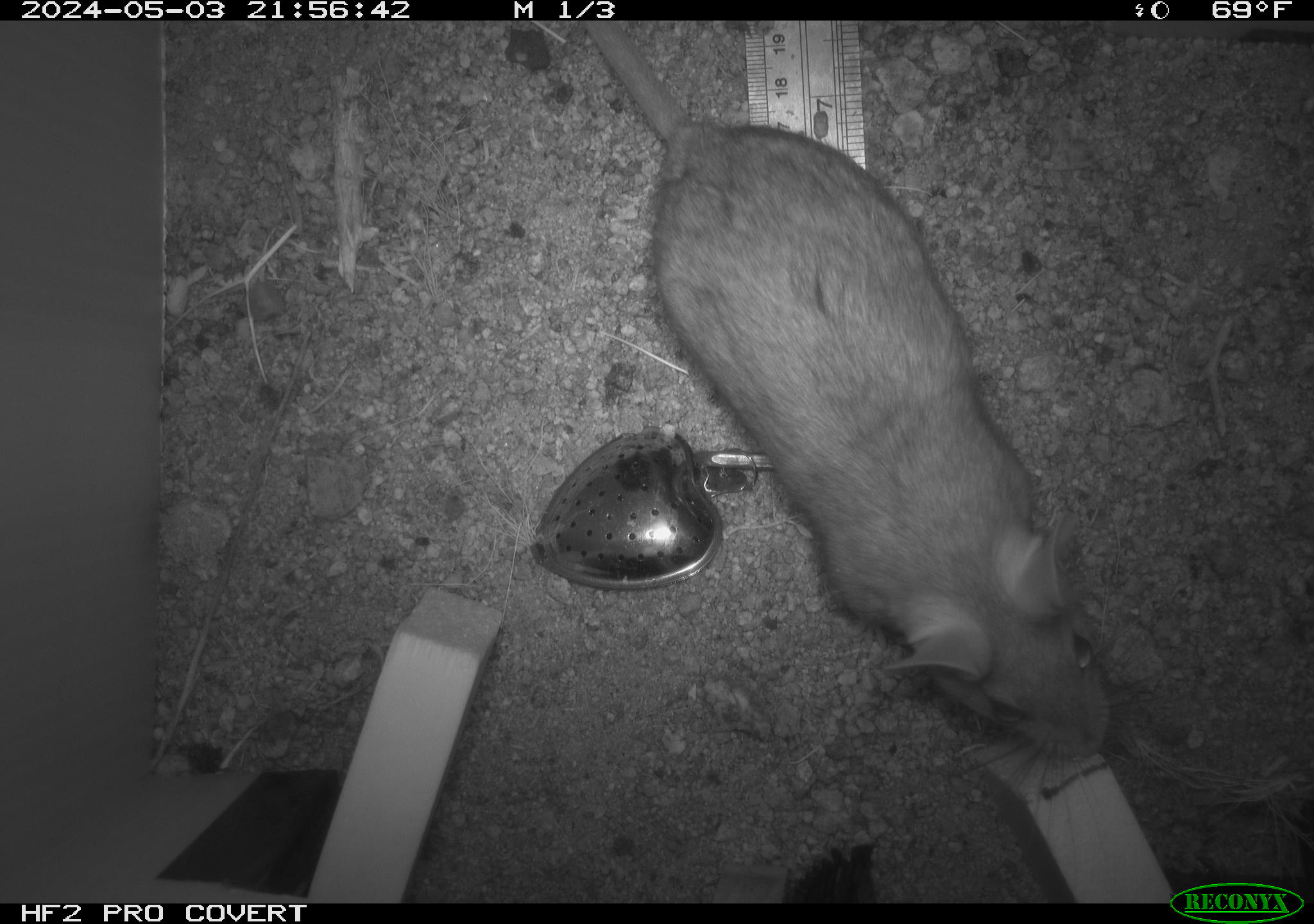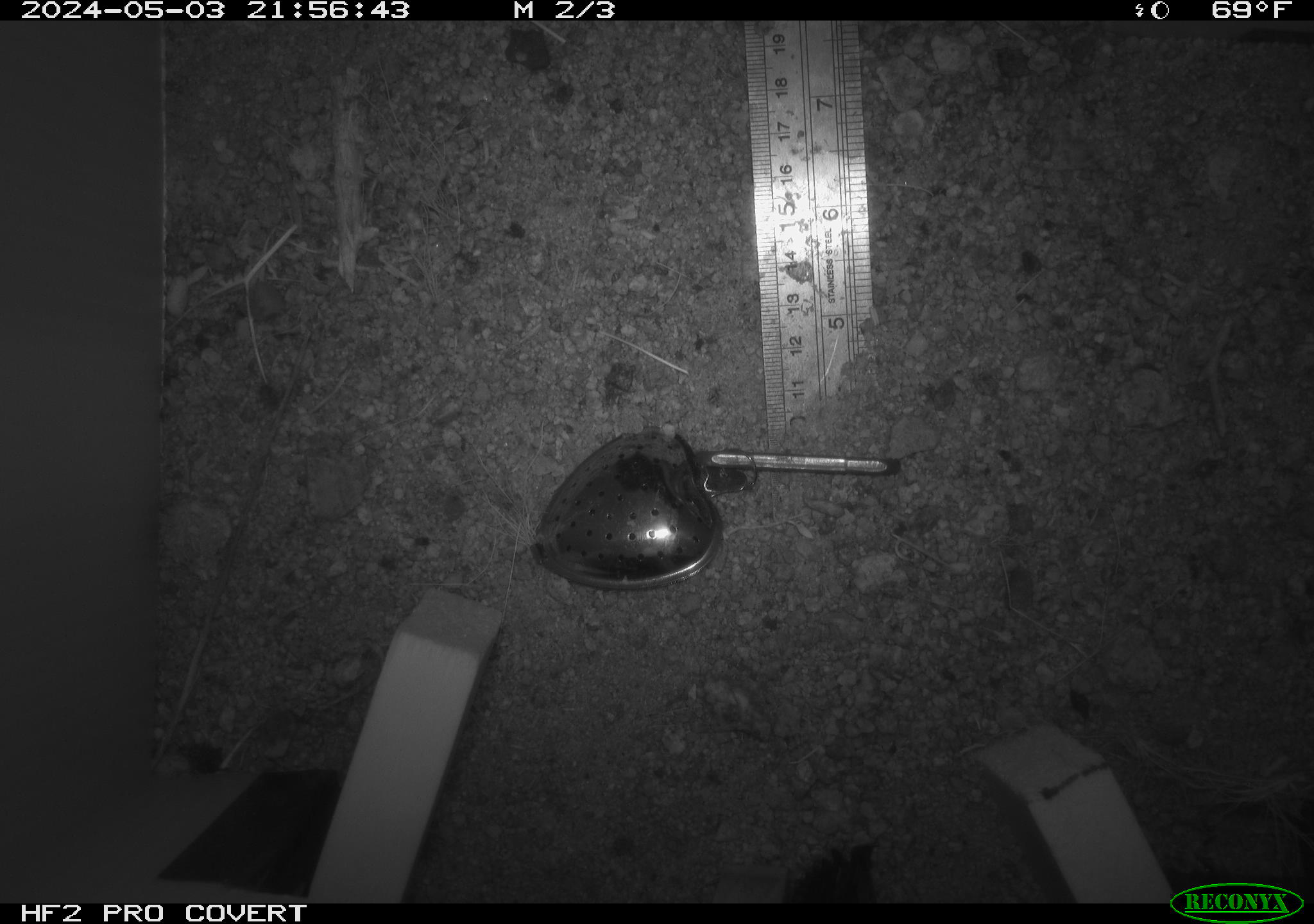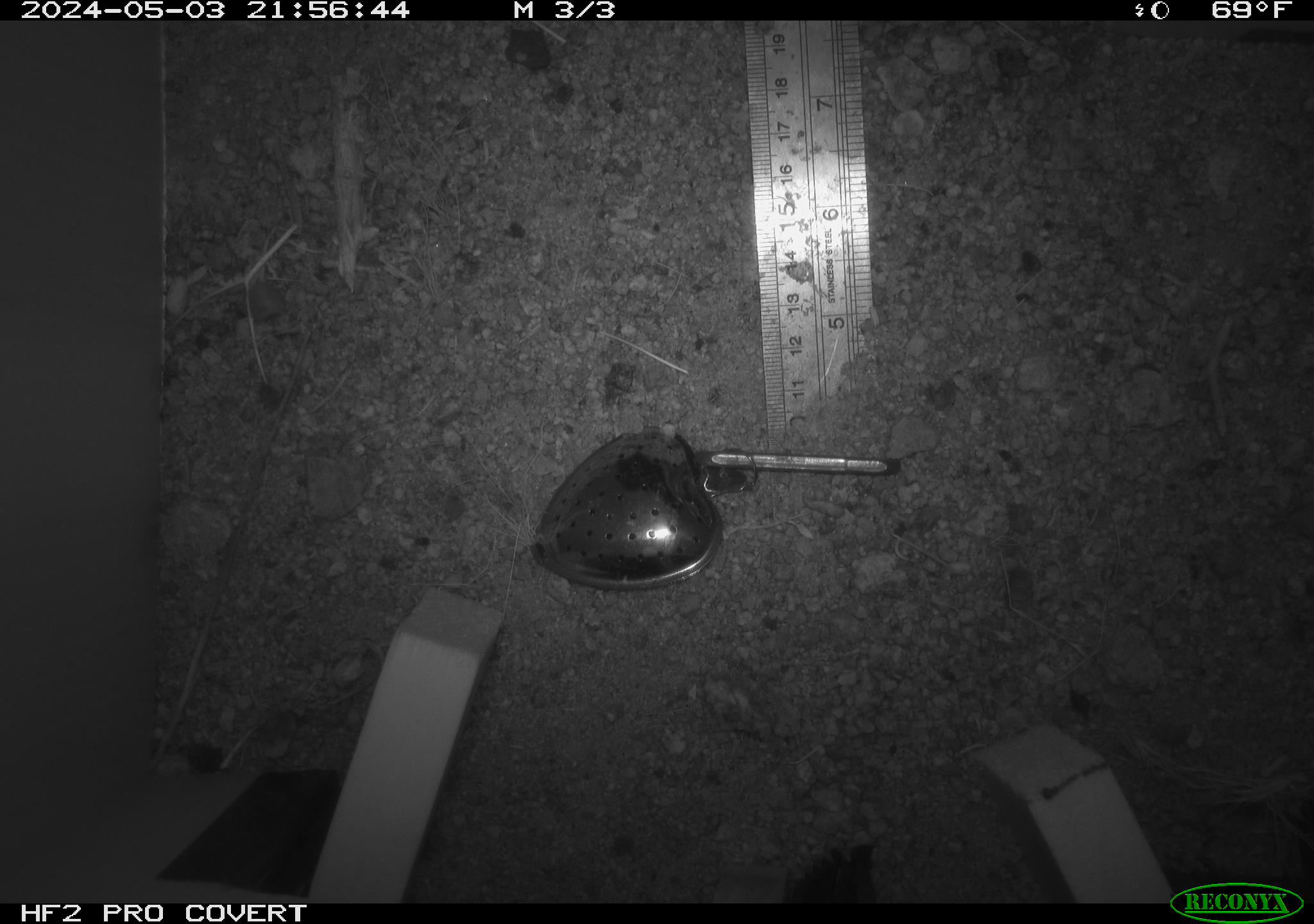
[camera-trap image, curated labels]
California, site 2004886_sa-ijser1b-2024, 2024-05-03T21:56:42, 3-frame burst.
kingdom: Animalia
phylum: Chordata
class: Mammalia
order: Rodentia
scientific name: Rodentia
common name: woodrat or rat or mouse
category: woodrat or rat or mouse species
Woodrat or rat or mouse species (woodrat or rat or mouse) (Rodentia).